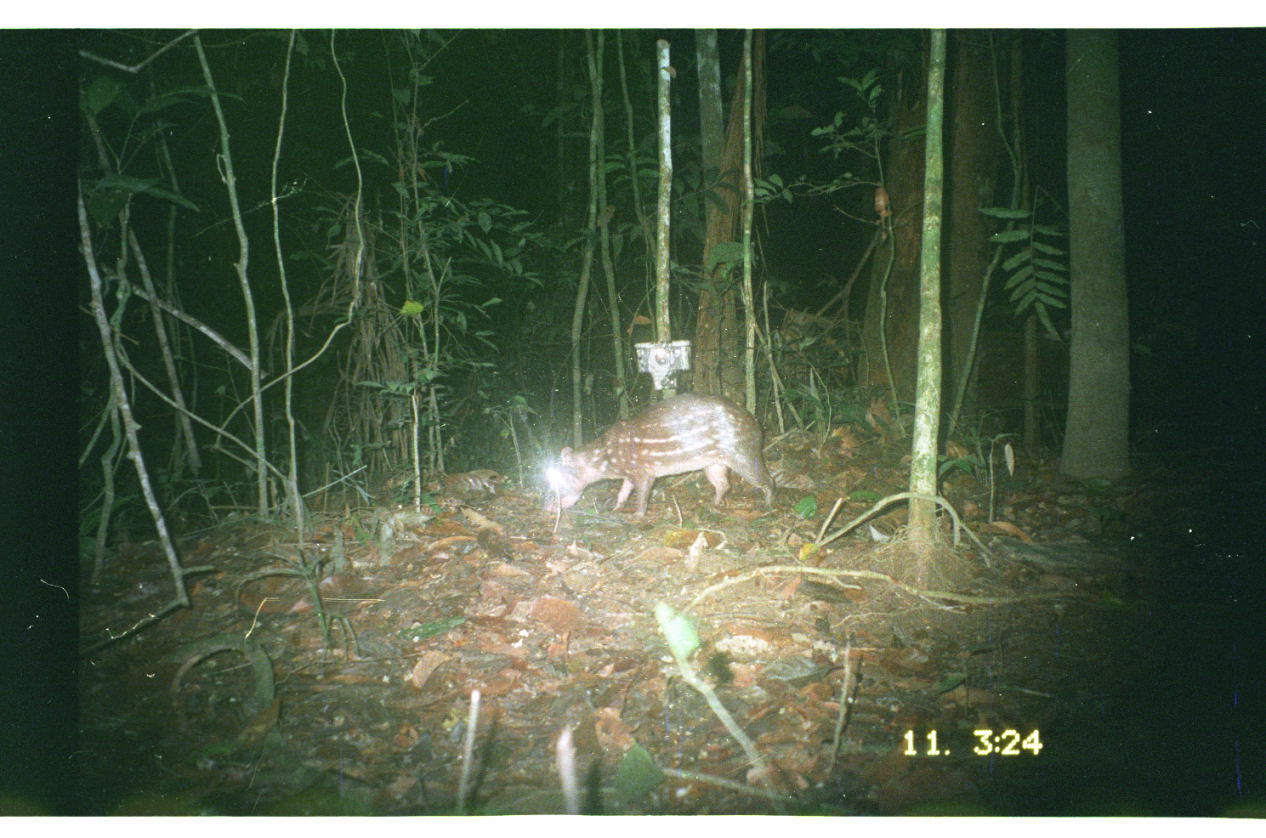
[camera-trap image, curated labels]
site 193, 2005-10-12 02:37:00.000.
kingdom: Animalia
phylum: Chordata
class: Mammalia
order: Rodentia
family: Cuniculidae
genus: Cuniculus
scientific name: Cuniculus paca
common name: spotted paca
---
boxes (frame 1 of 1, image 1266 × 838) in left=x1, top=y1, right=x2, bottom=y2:
cuniculus paca: left=542, top=390, right=776, bottom=522